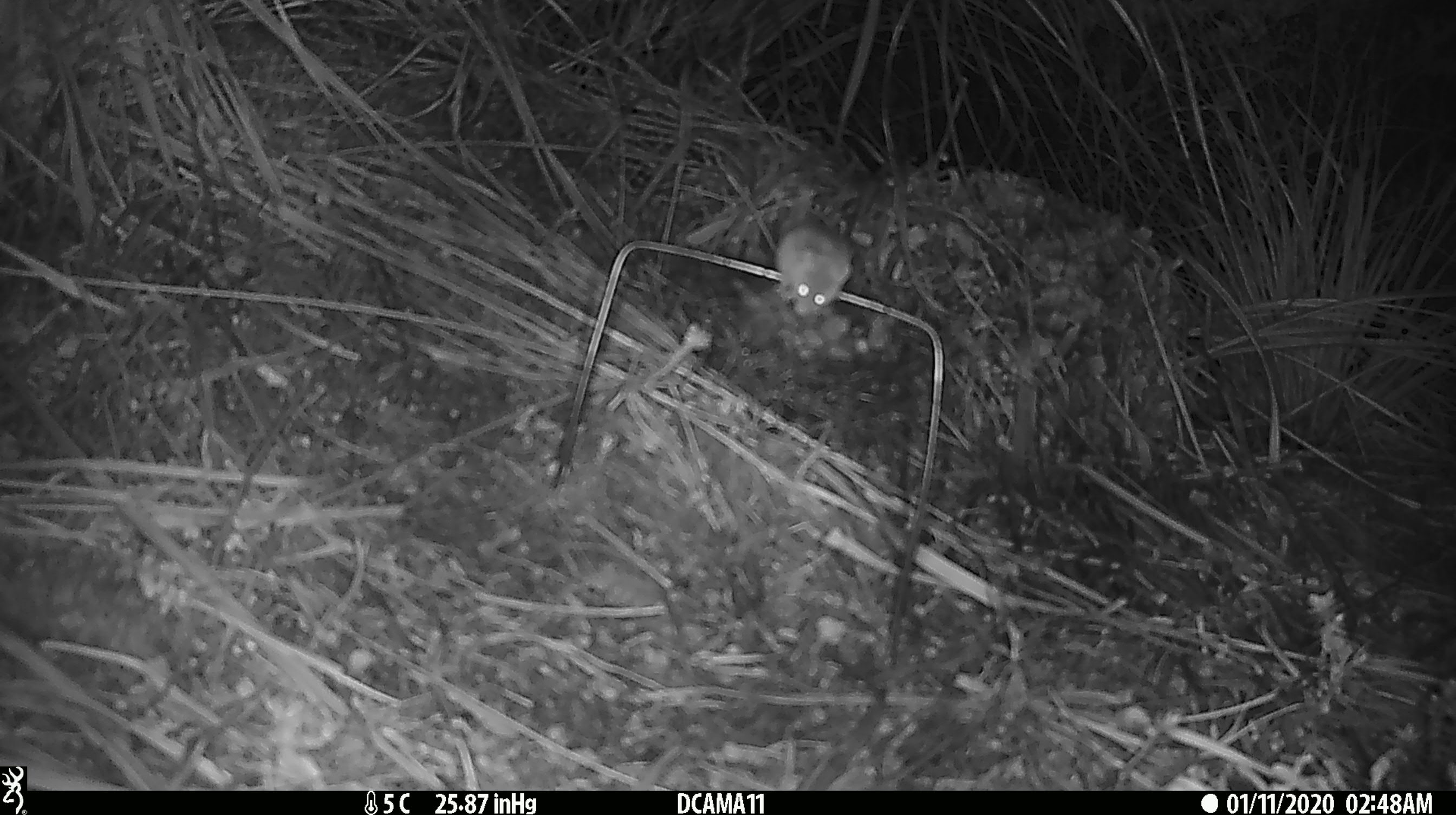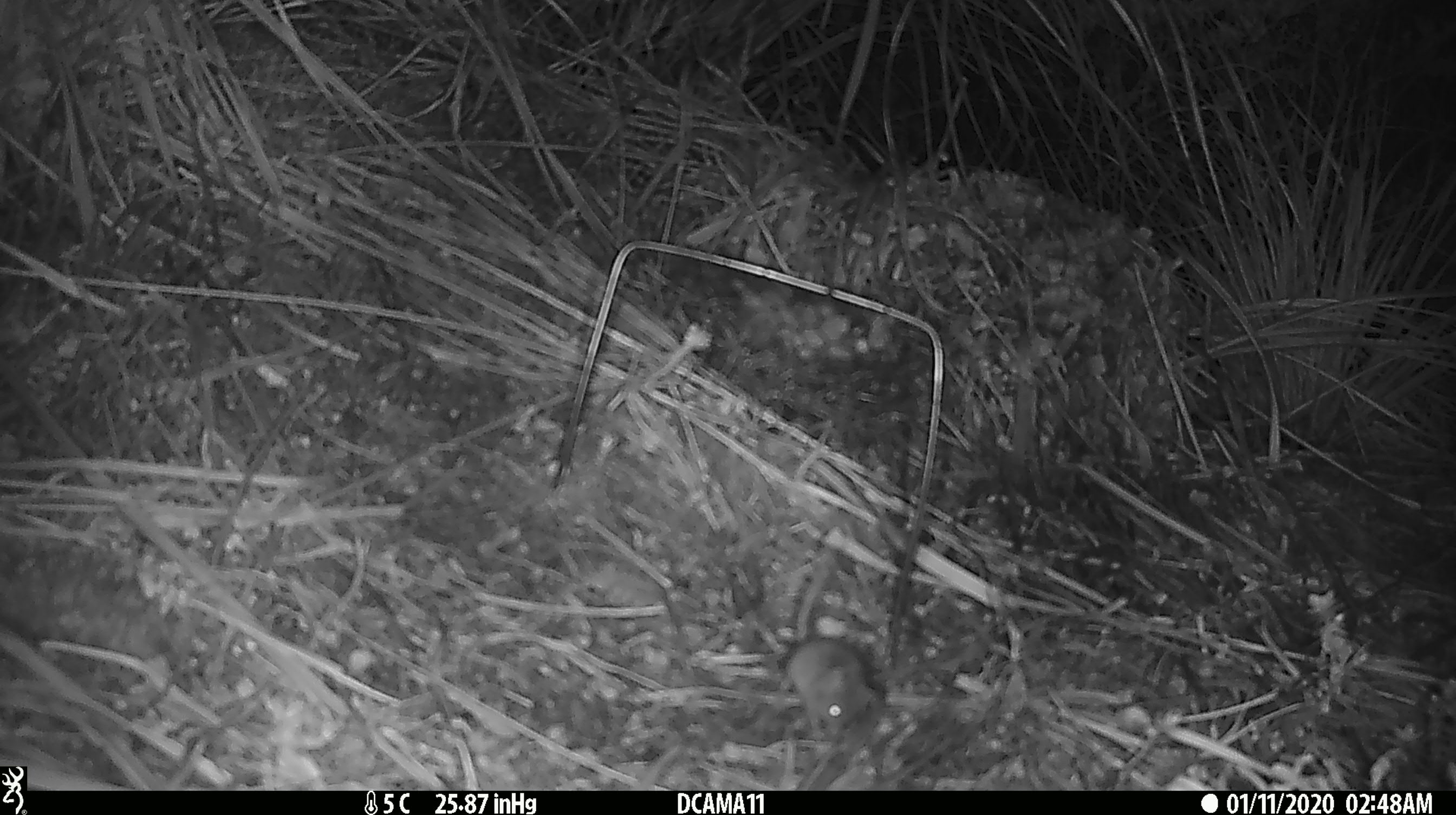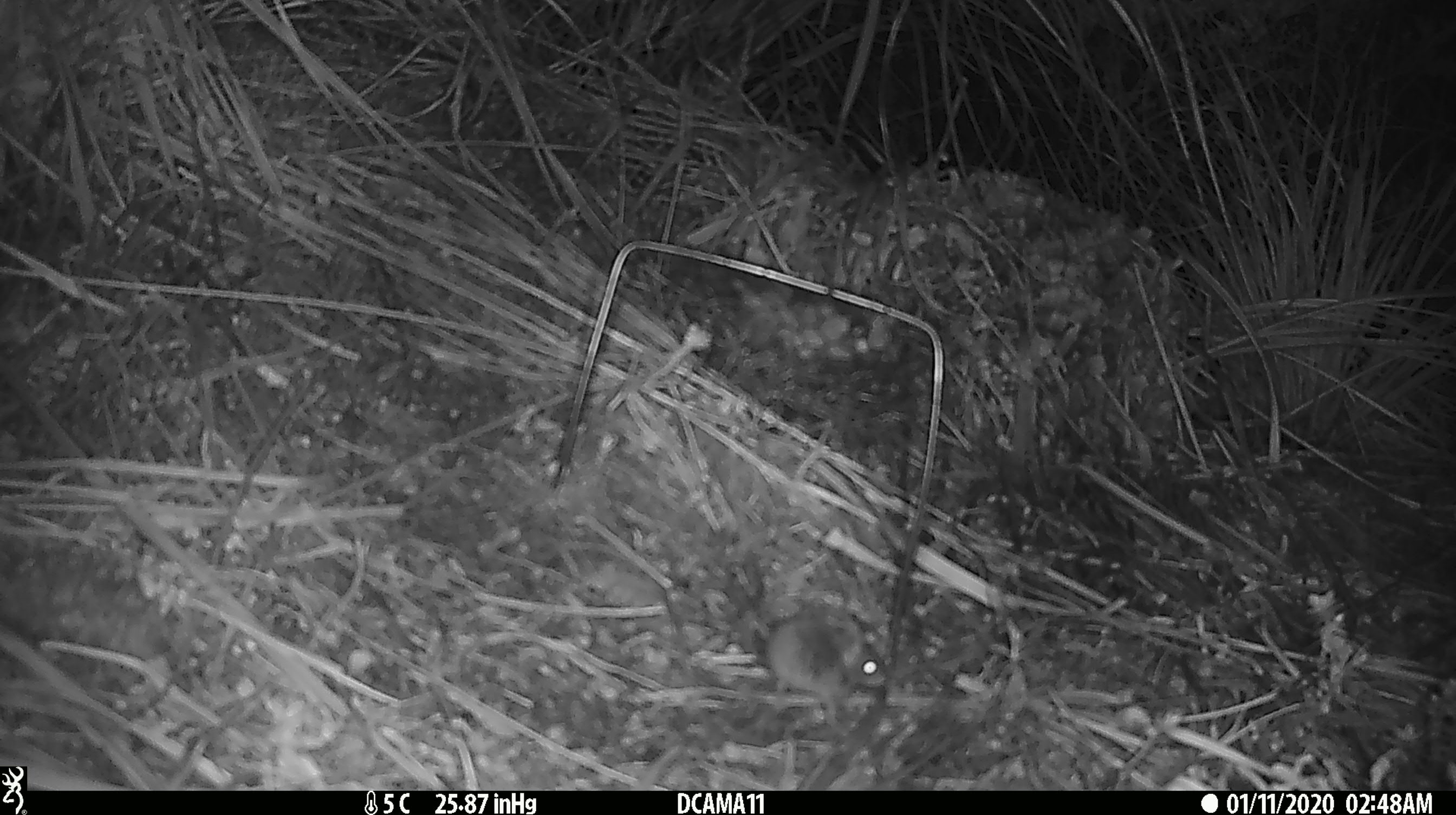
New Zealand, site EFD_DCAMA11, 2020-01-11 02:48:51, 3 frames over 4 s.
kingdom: Animalia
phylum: Chordata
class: Mammalia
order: Rodentia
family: Muridae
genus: Mus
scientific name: Mus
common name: mouse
Mouse (Mus).